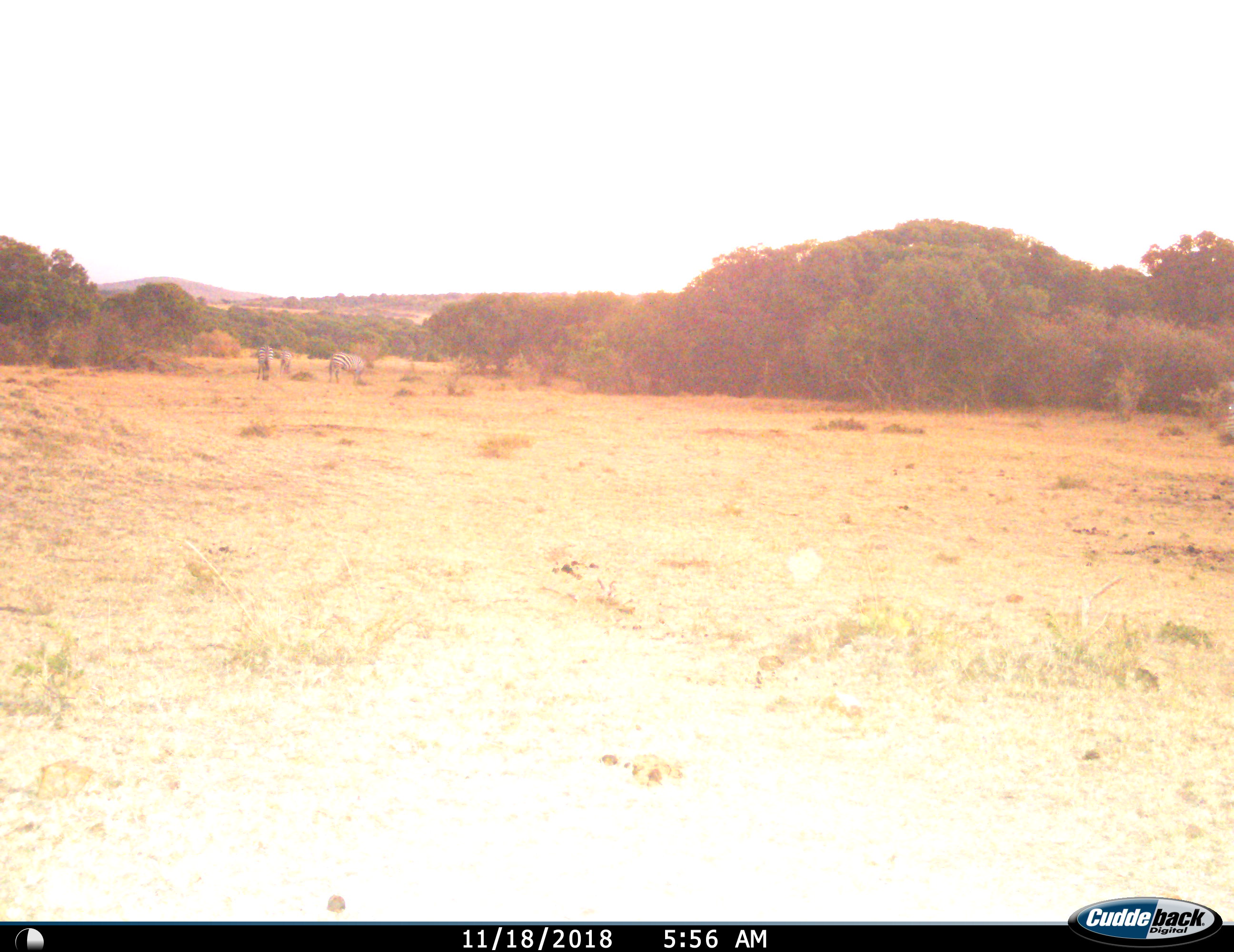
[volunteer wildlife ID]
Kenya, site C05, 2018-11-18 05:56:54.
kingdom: Animalia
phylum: Chordata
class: Mammalia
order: Perissodactyla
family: Equidae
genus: Equus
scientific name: Equus quagga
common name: plains zebra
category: zebra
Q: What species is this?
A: Zebra (plains zebra) (Equus quagga).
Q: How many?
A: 3.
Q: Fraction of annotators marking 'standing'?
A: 56%.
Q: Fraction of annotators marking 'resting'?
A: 0%.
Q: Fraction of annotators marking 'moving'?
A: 33%.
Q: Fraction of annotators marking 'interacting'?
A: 0%.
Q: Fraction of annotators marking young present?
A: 0%.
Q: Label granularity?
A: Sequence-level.